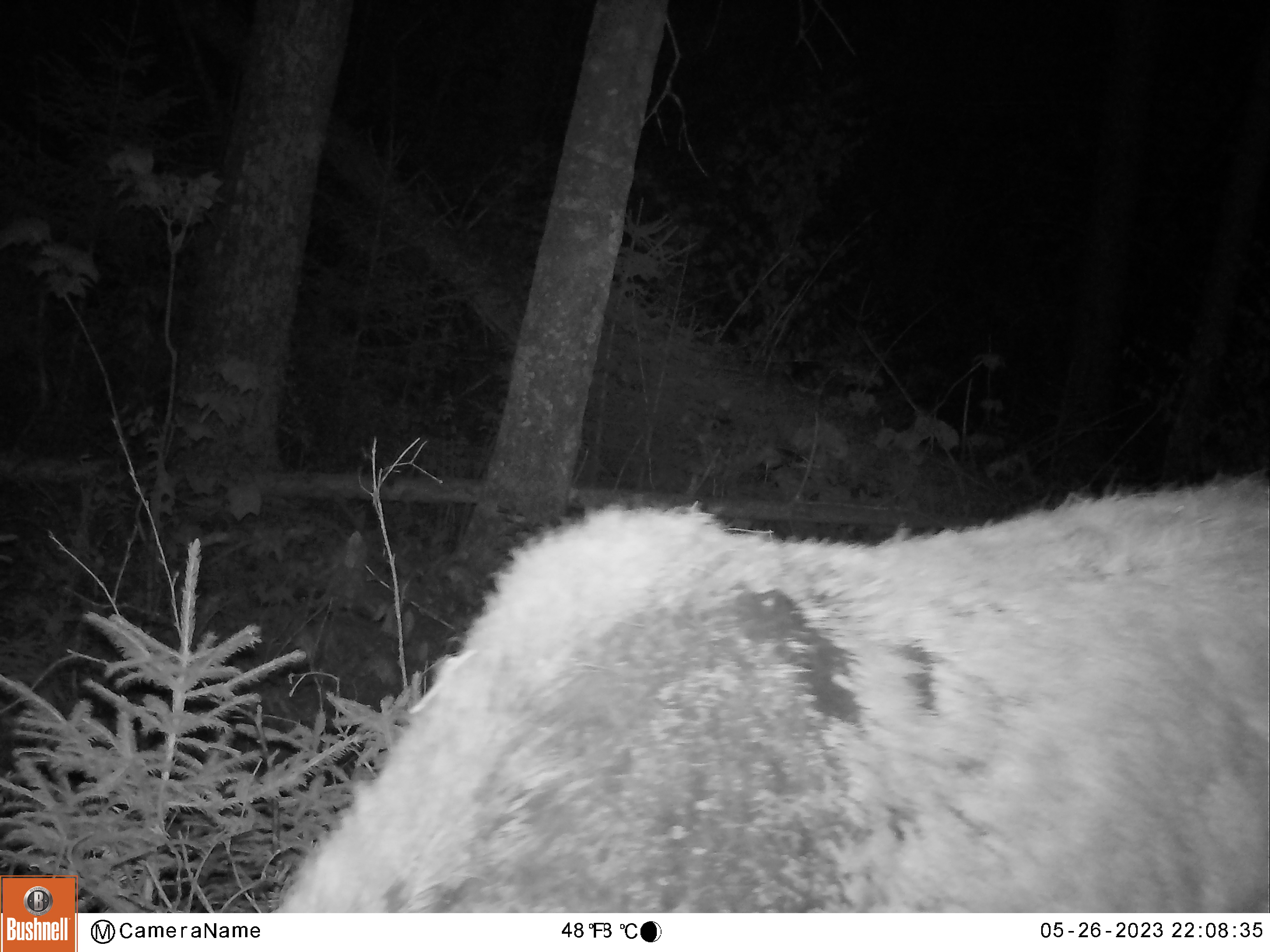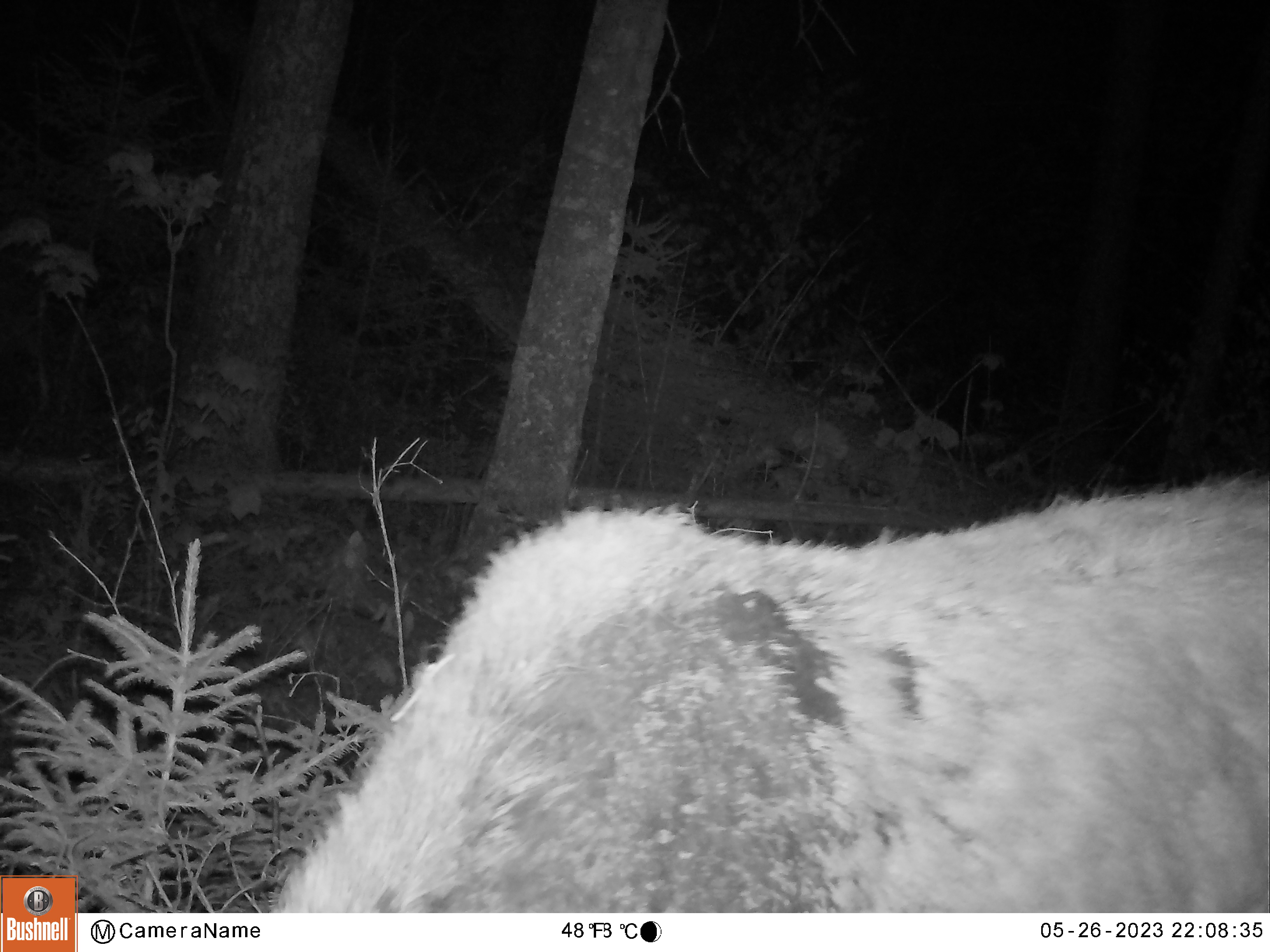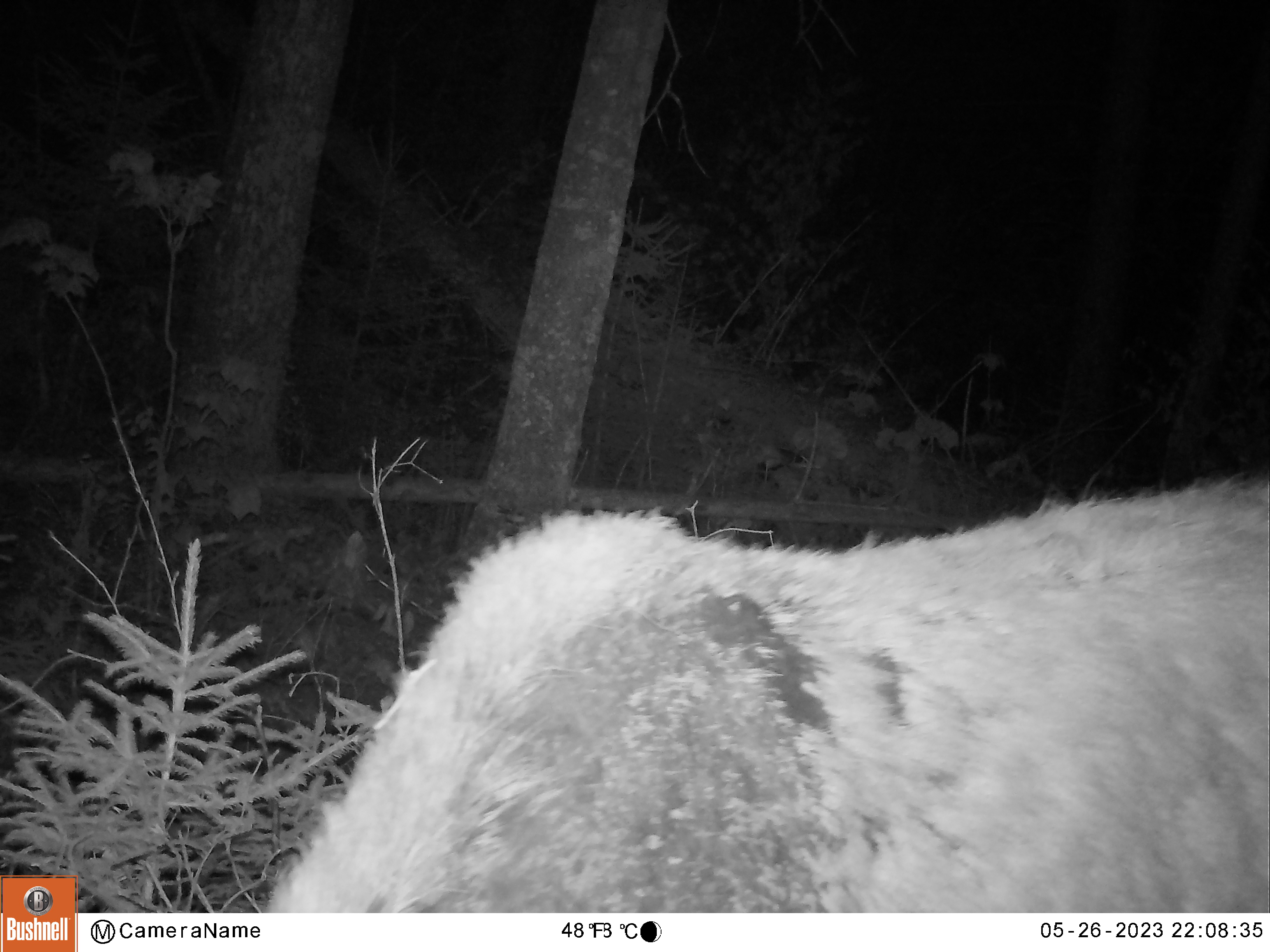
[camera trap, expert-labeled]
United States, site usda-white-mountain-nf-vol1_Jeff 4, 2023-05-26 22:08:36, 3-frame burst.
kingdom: Animalia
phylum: Chordata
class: Mammalia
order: Artiodactyla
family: Cervidae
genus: Alces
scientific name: Alces alces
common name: moose